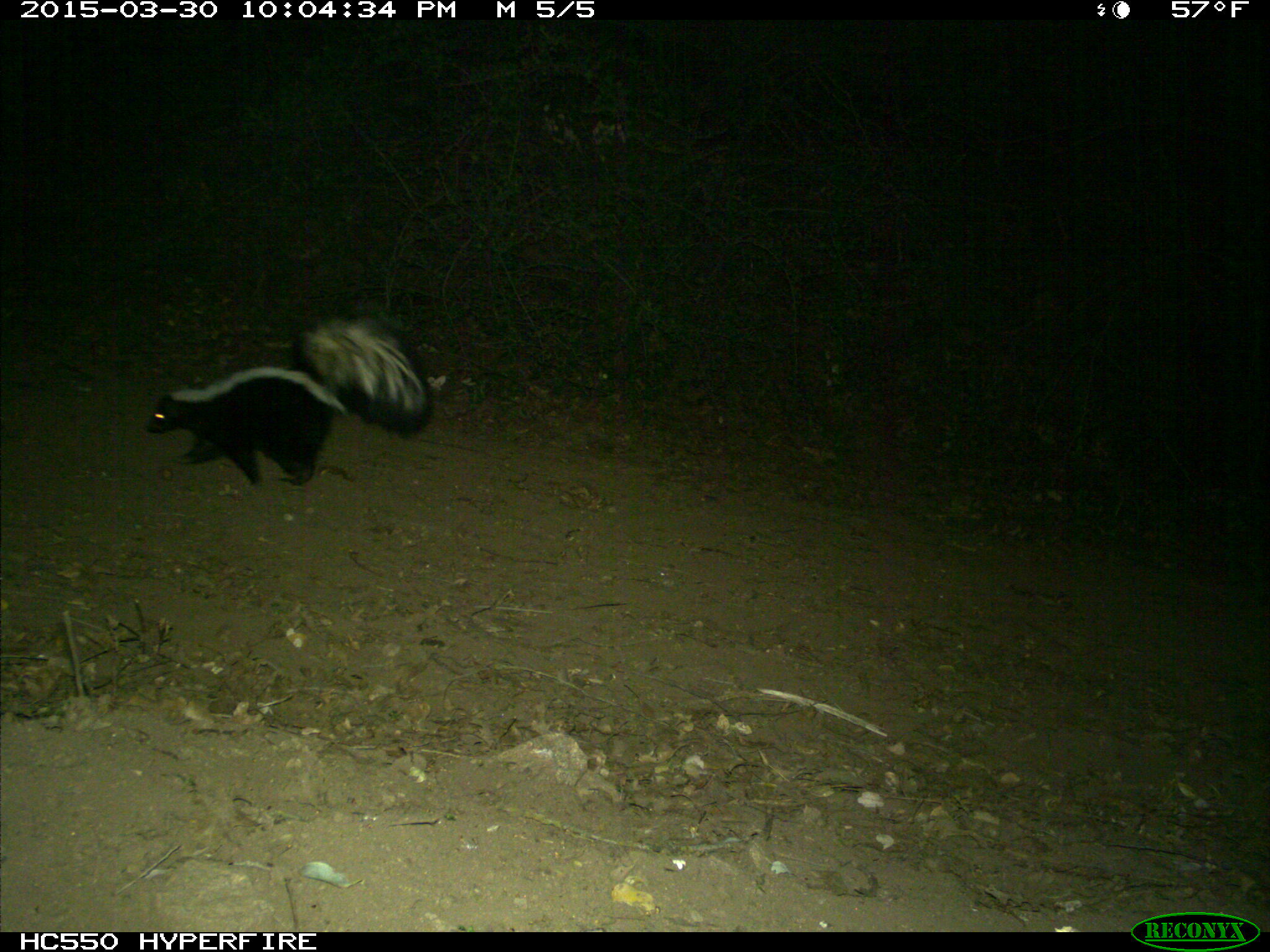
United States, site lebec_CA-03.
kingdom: Animalia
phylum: Chordata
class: Mammalia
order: Carnivora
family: Mephitidae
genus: Mephitis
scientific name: Mephitis mephitis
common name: striped skunk